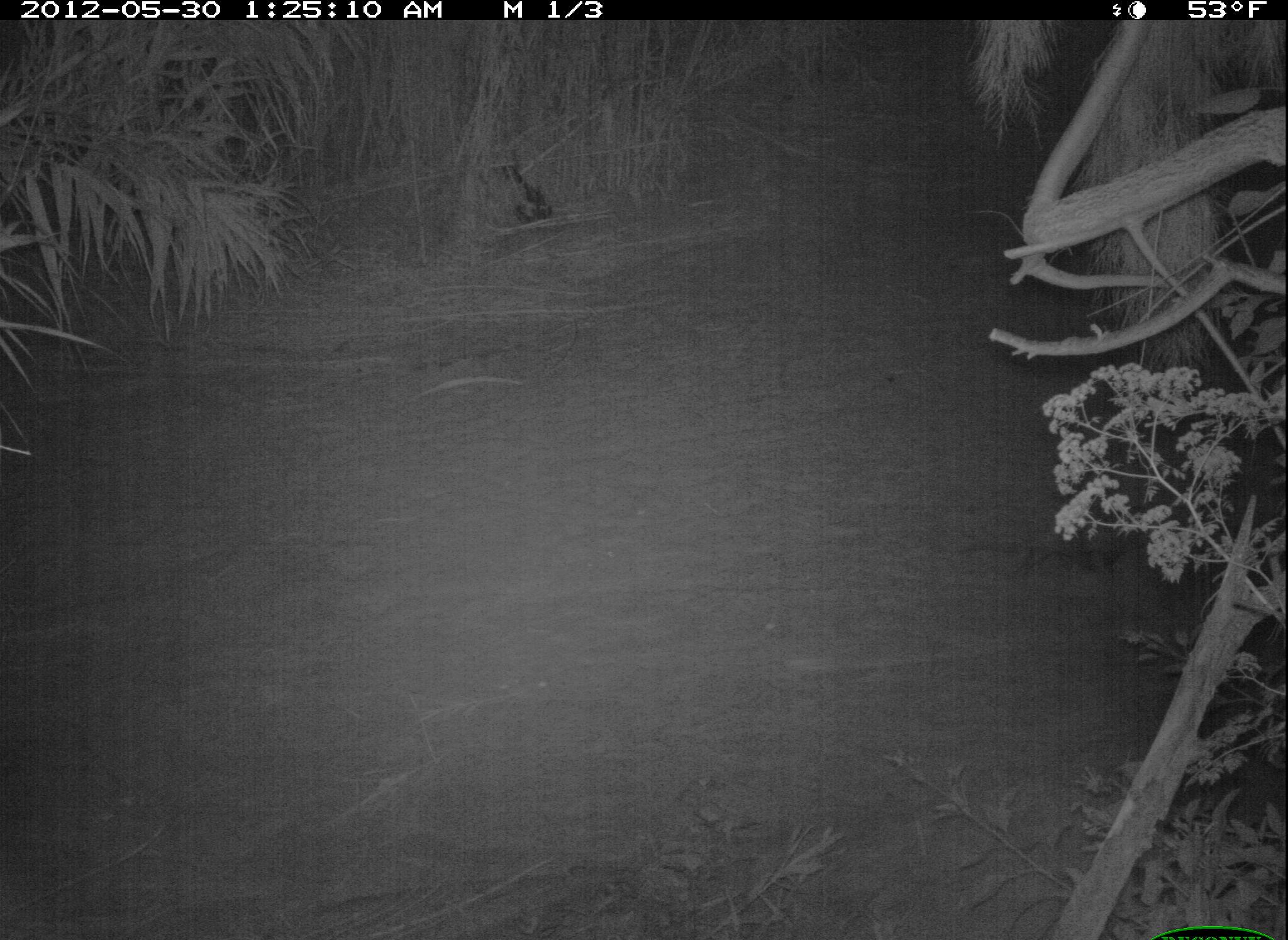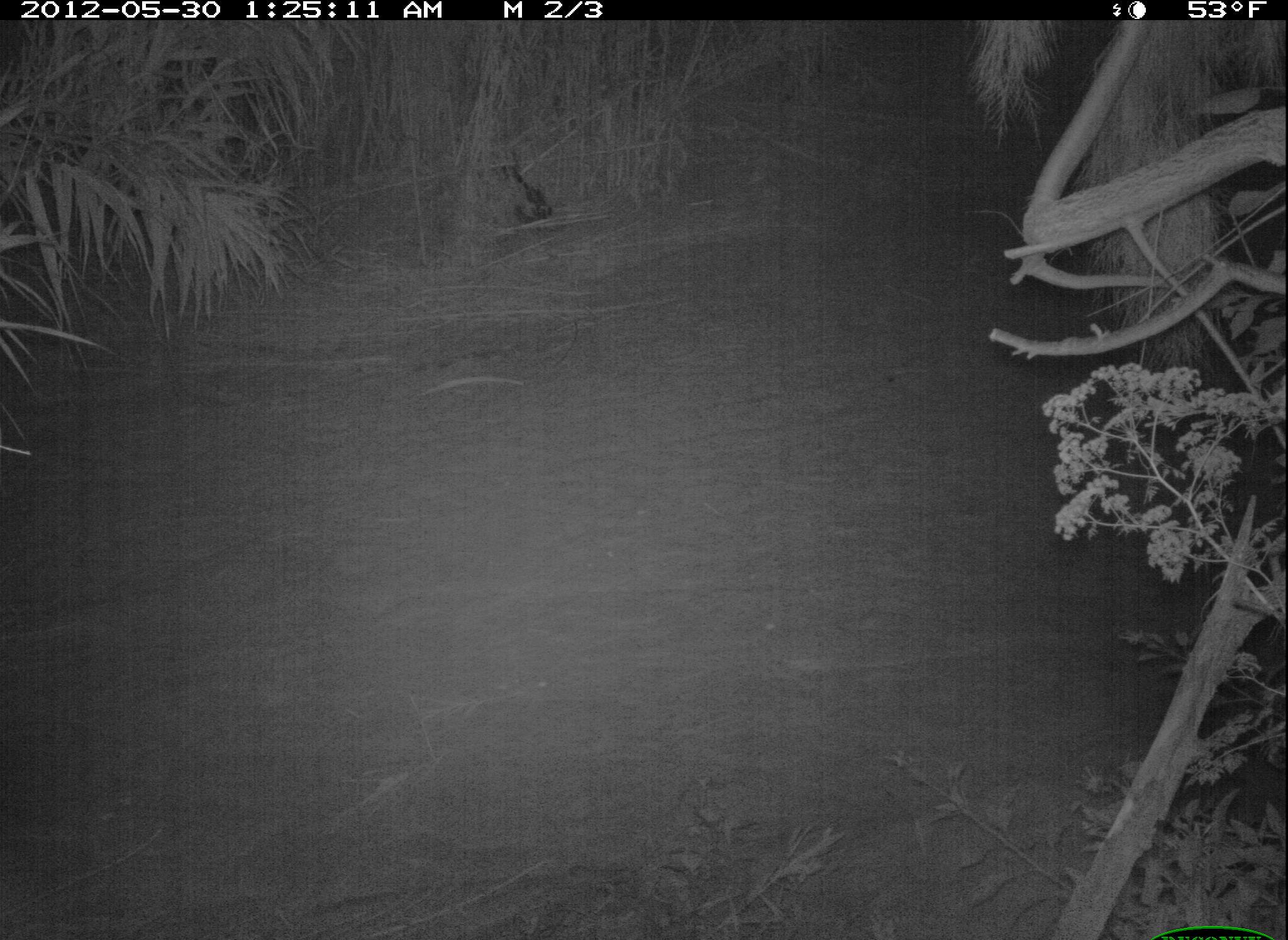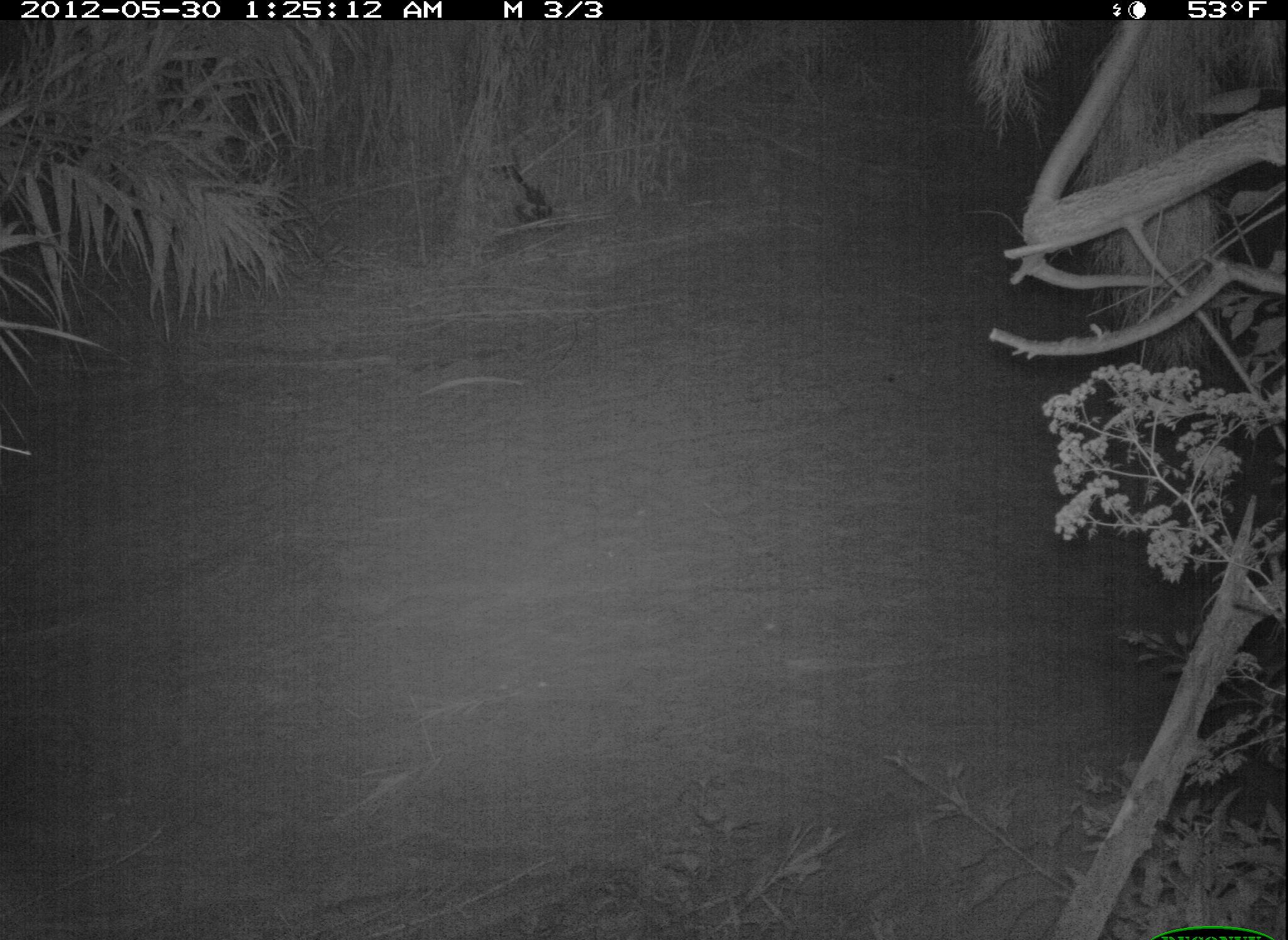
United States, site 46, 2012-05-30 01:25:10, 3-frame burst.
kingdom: Animalia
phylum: Chordata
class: Mammalia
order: Didelphimorphia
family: Didelphidae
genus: Didelphis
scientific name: Didelphis virginiana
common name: virginia opossum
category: opossum